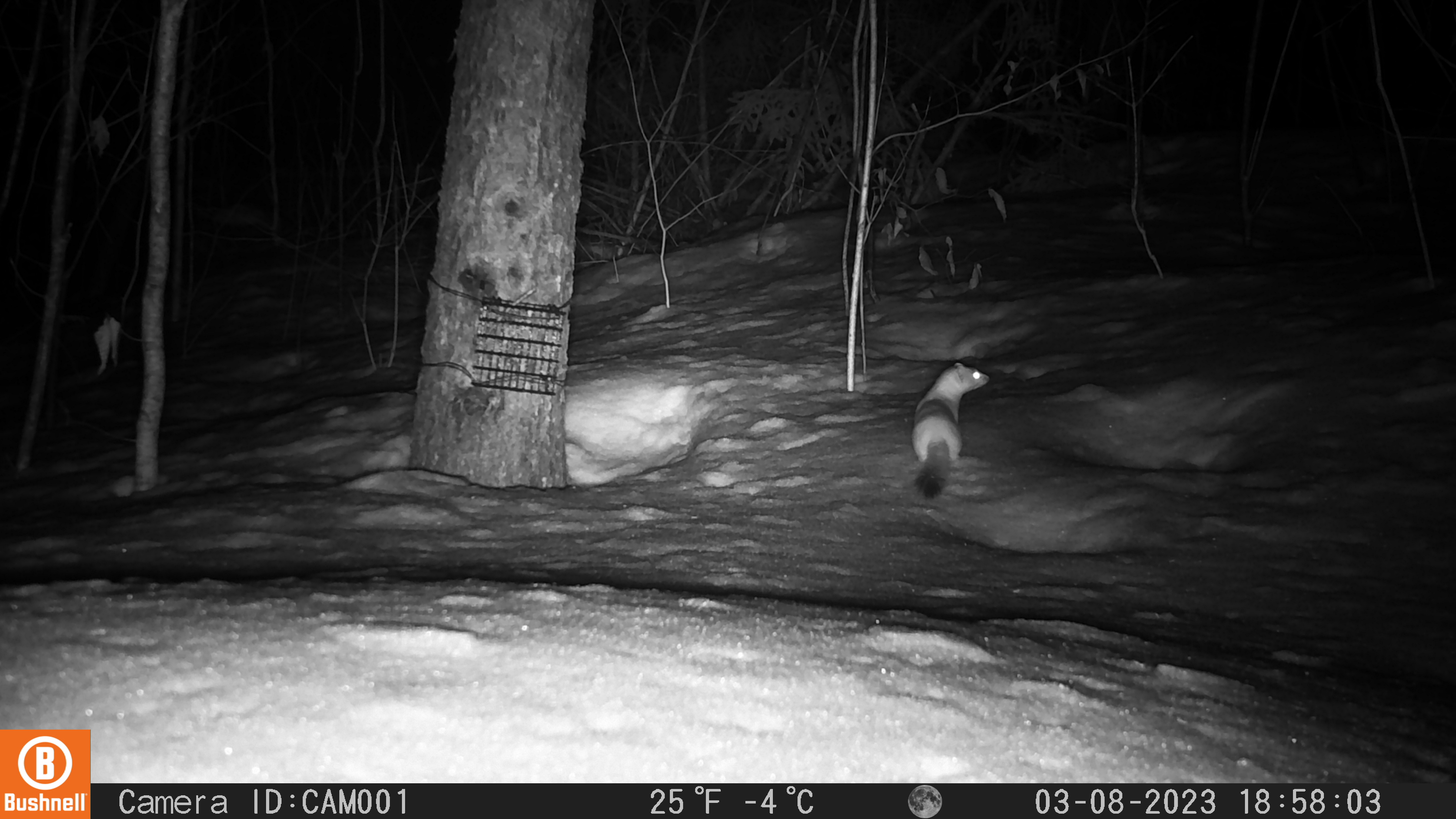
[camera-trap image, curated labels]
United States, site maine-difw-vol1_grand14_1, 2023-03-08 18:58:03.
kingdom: Animalia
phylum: Chordata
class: Mammalia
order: Carnivora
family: Mustelidae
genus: Mustela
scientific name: Mustela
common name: weasel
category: weasel sp.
Weasel sp. (weasel) (Mustela).